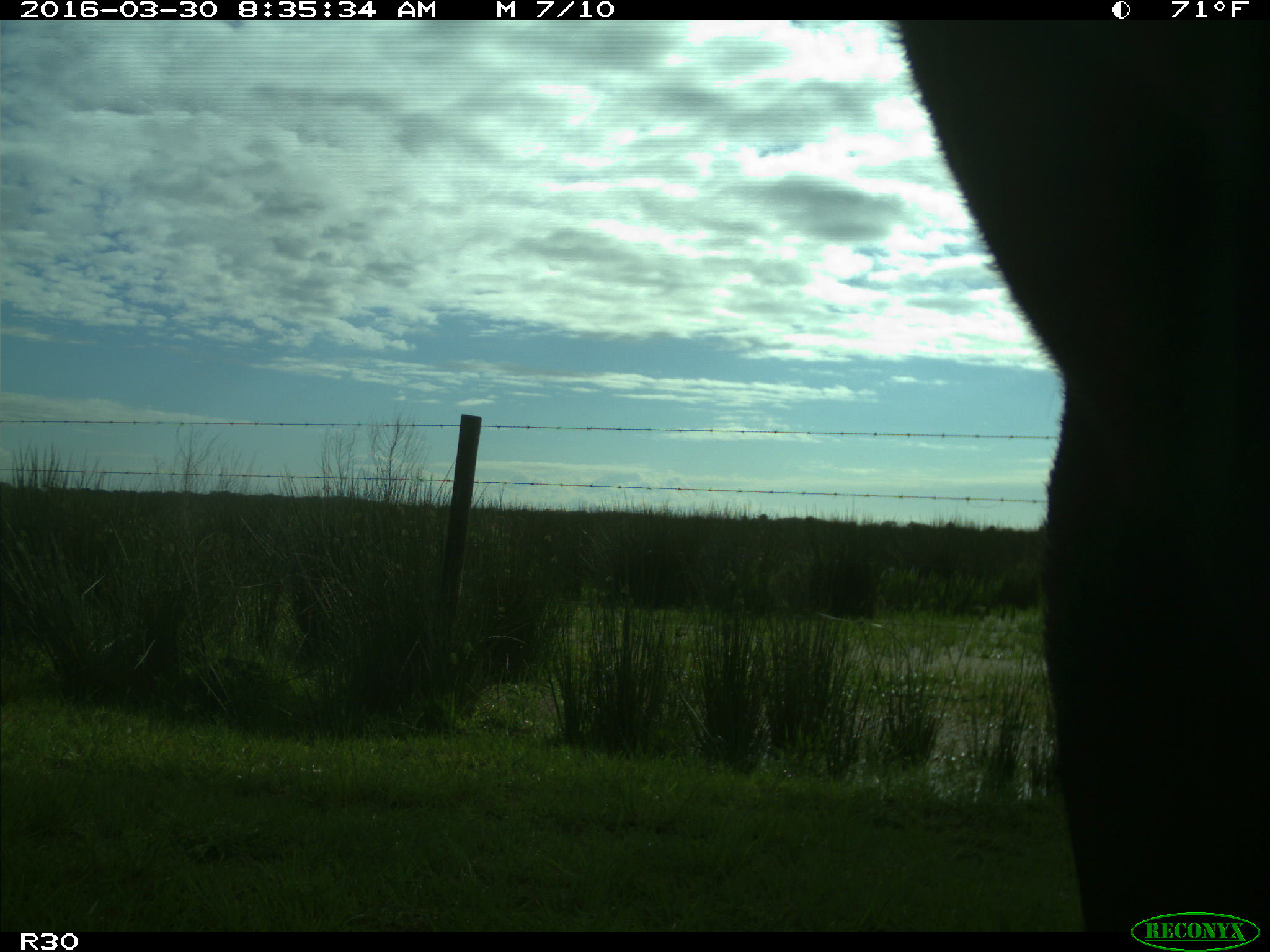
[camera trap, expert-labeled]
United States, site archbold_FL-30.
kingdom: Animalia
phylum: Chordata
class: Mammalia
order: Artiodactyla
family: Bovidae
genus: Bos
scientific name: Bos taurus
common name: domestic cow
Bos taurus (domestic cow).